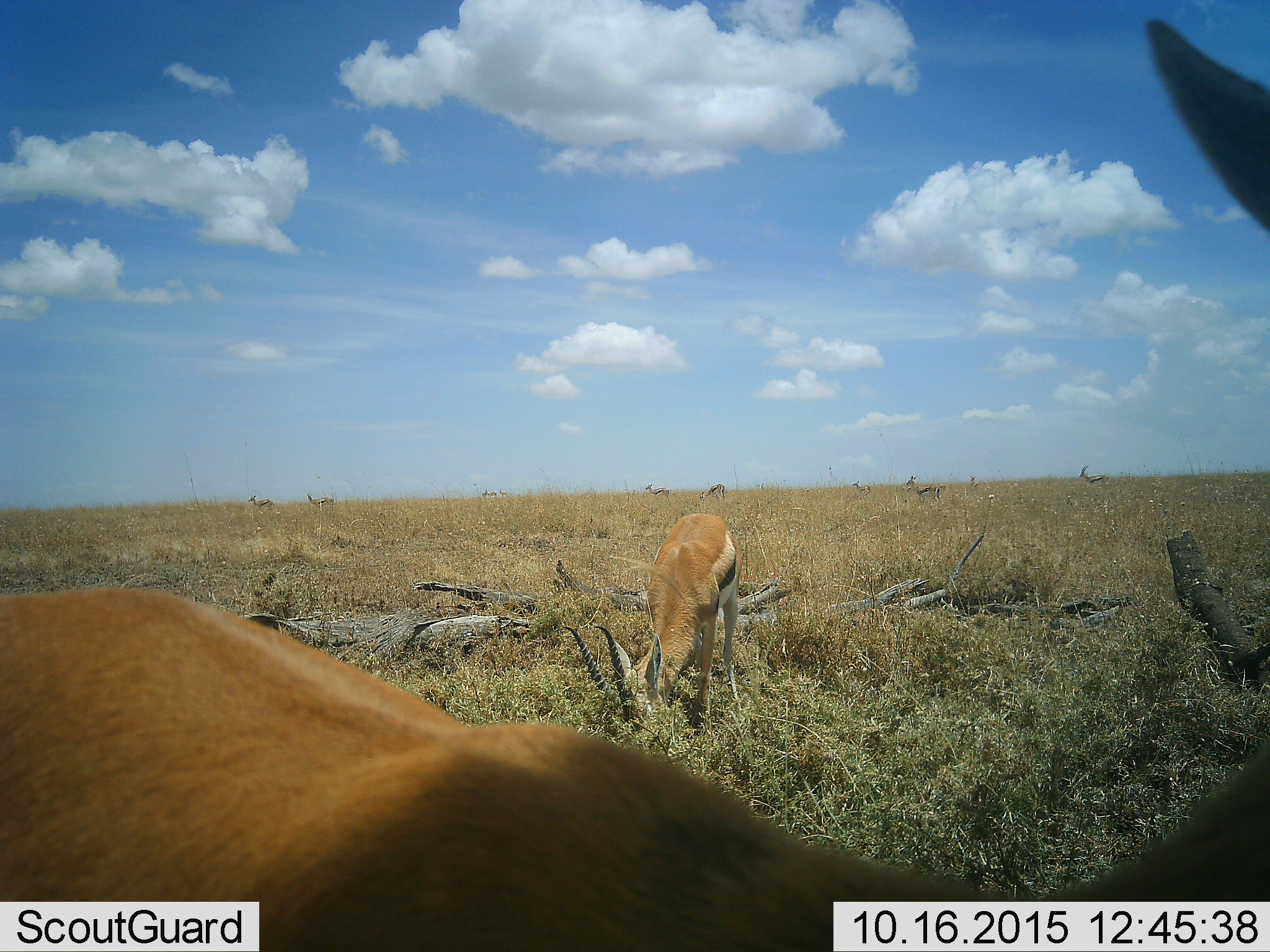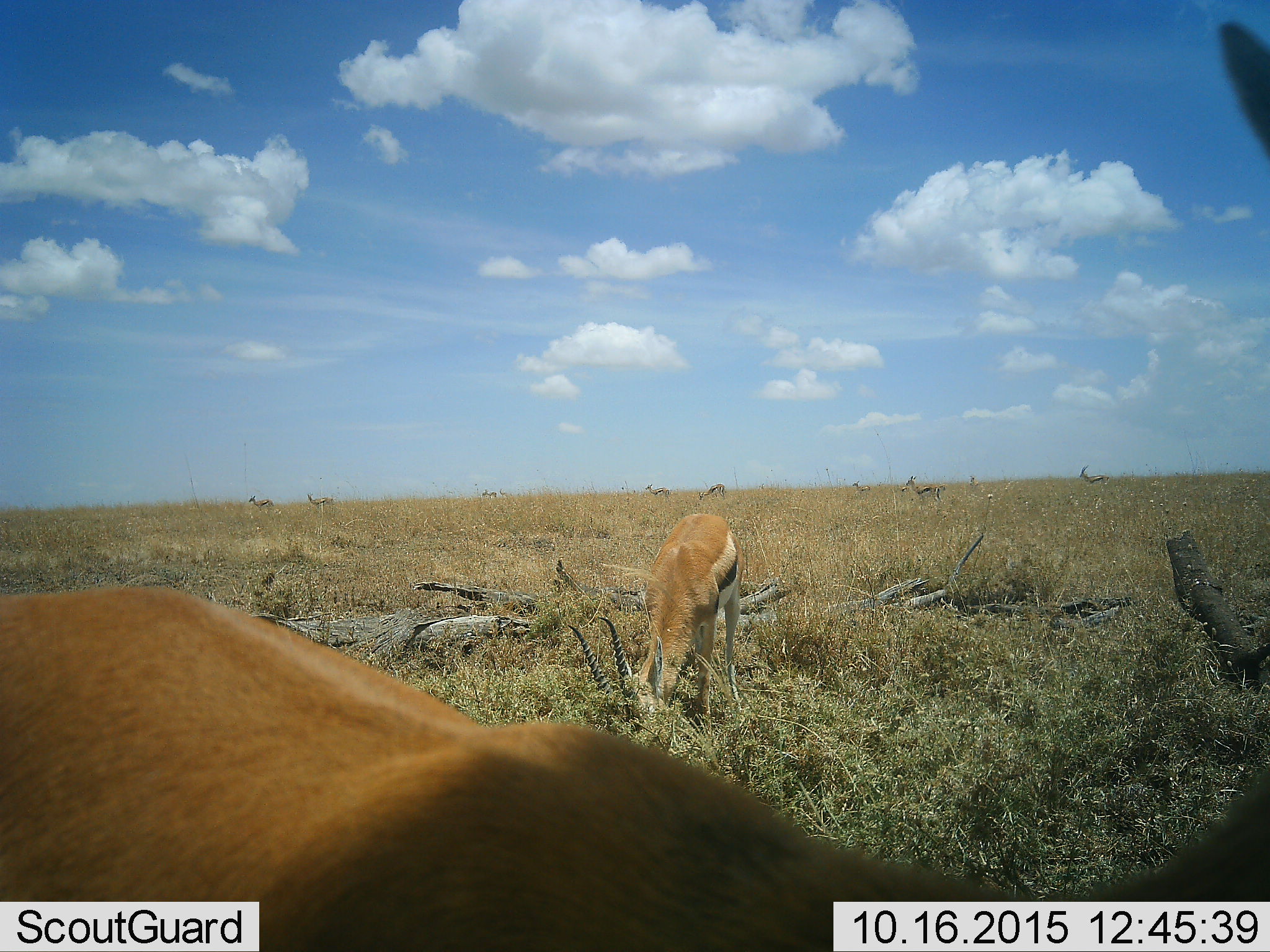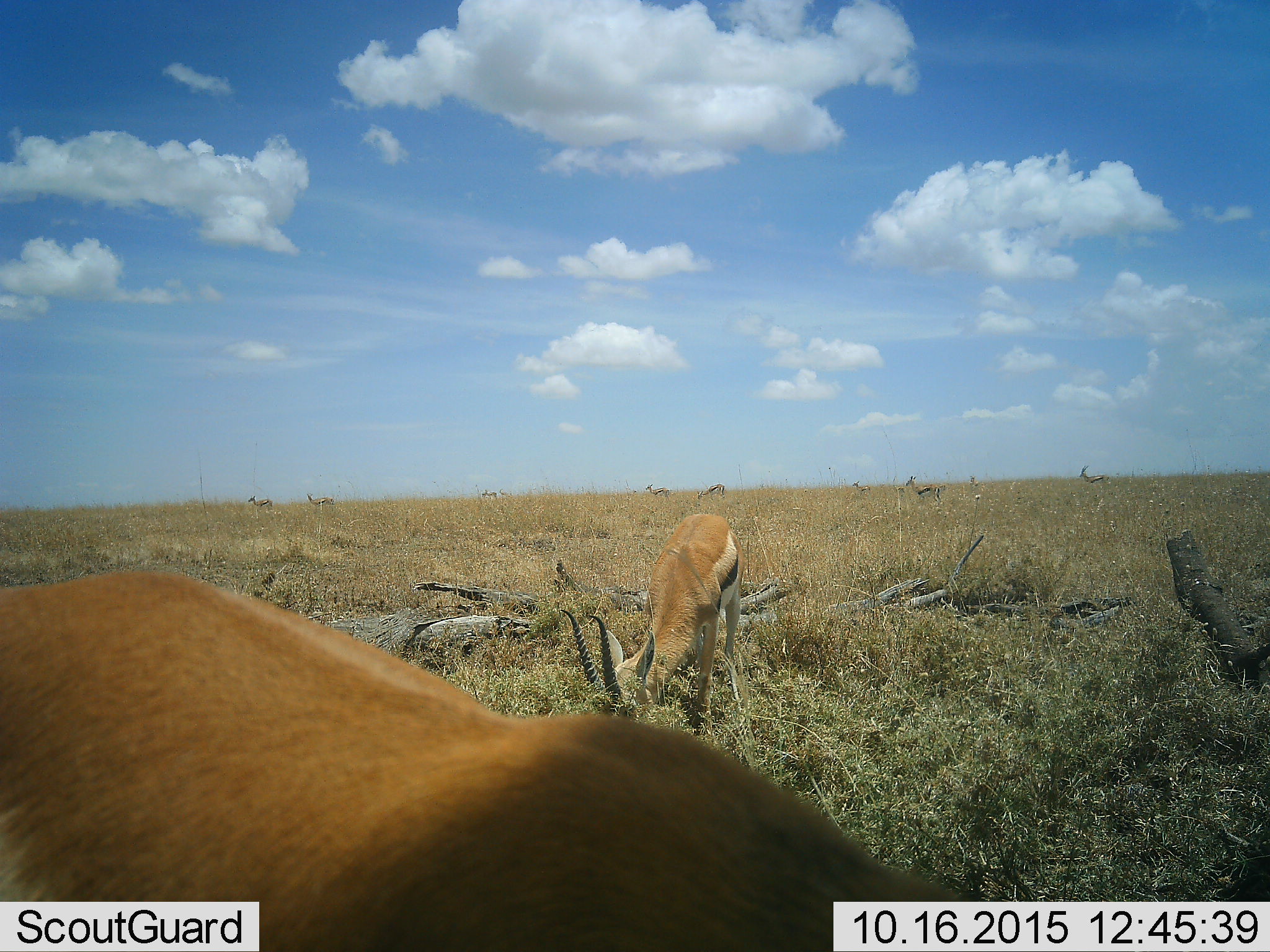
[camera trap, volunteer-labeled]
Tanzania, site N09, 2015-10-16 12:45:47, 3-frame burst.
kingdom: Animalia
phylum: Chordata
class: Mammalia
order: Artiodactyla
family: Bovidae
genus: Eudorcas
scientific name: Eudorcas thomsonii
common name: thomson's gazelle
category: gazellethomsons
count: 11-50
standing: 78%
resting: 0%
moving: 0%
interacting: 0%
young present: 11%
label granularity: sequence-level